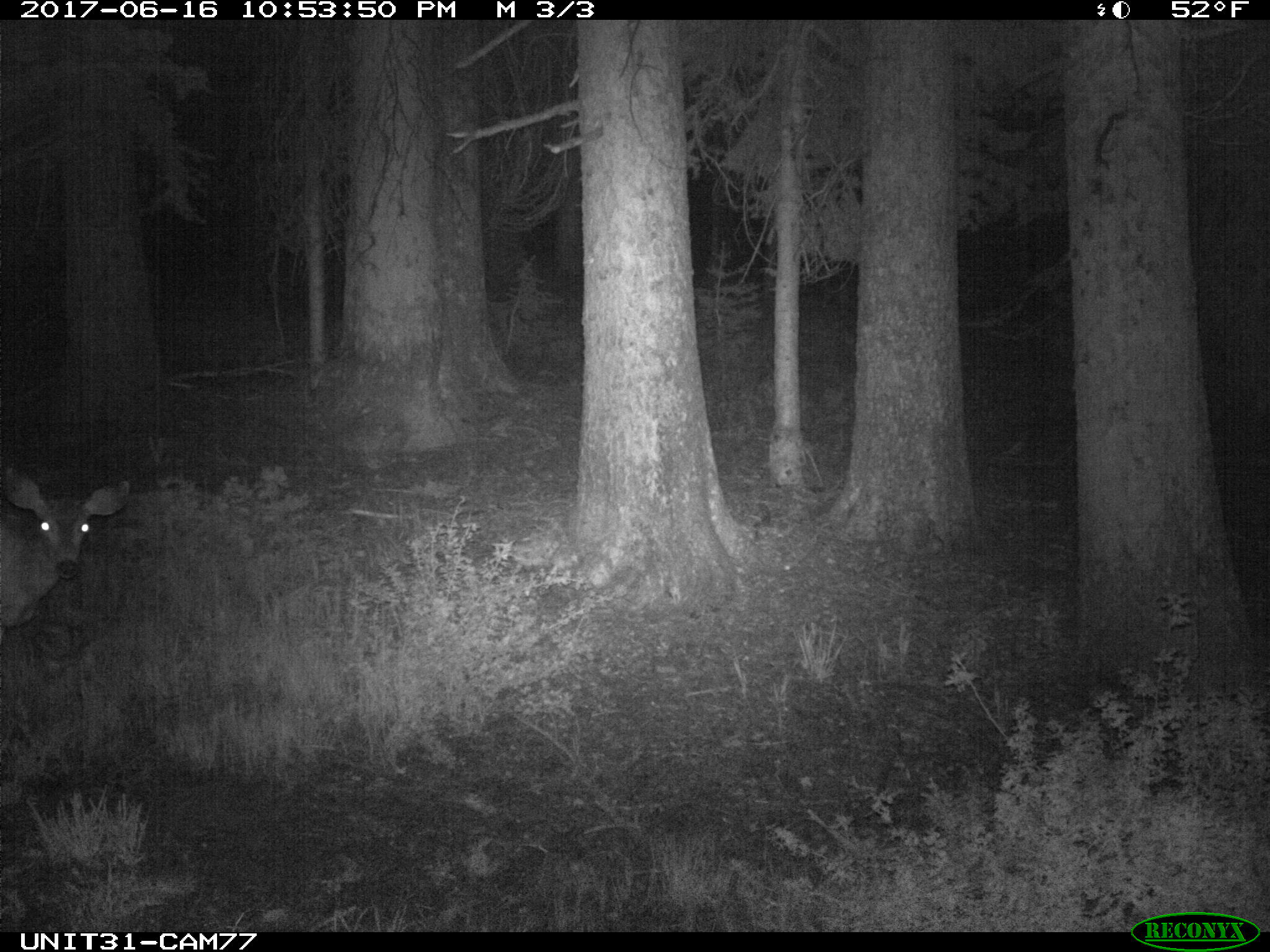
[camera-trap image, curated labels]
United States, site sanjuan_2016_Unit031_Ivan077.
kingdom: Animalia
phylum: Chordata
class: Mammalia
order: Artiodactyla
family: Cervidae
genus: Odocoileus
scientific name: Odocoileus hemionus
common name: mule deer